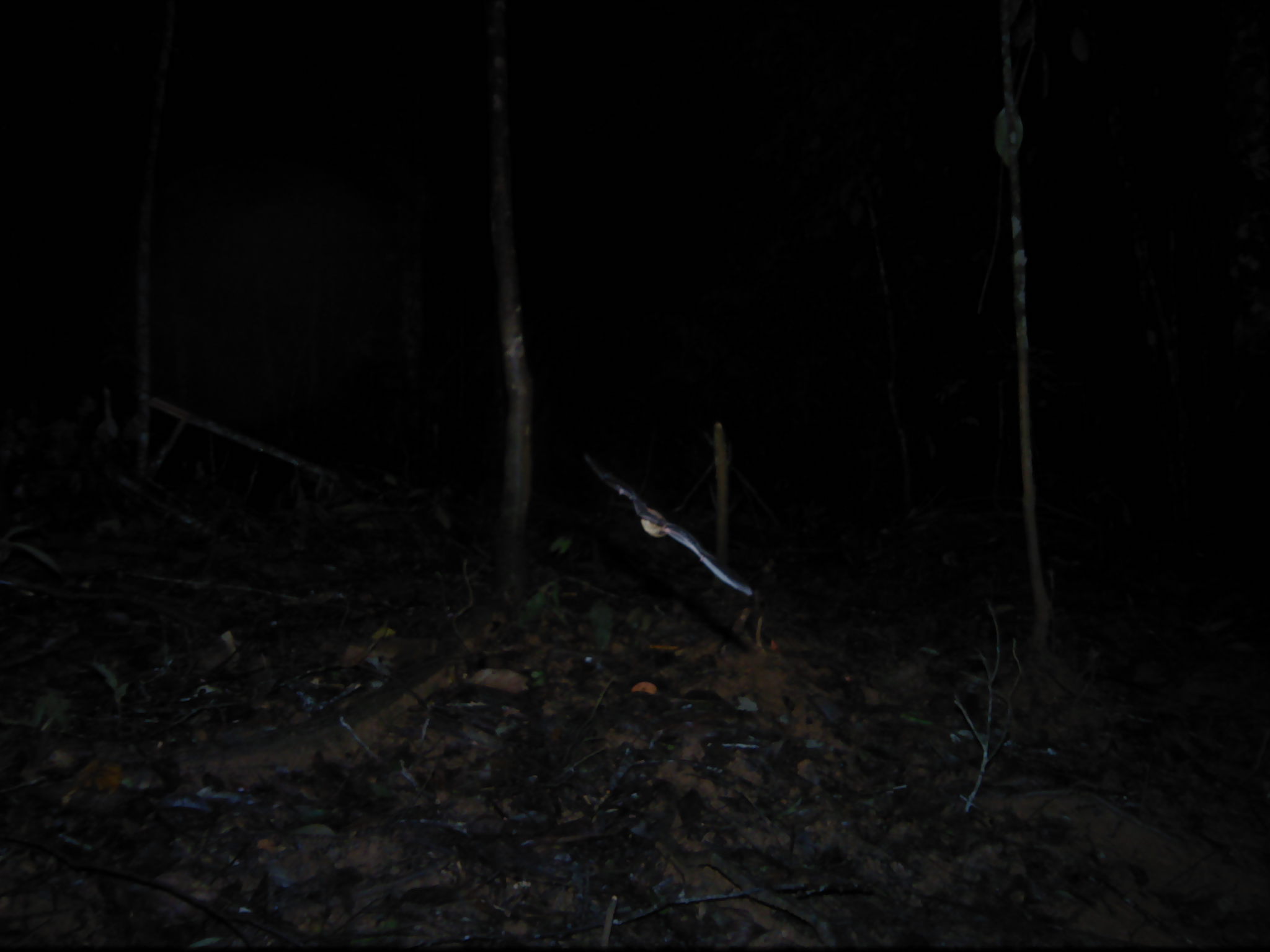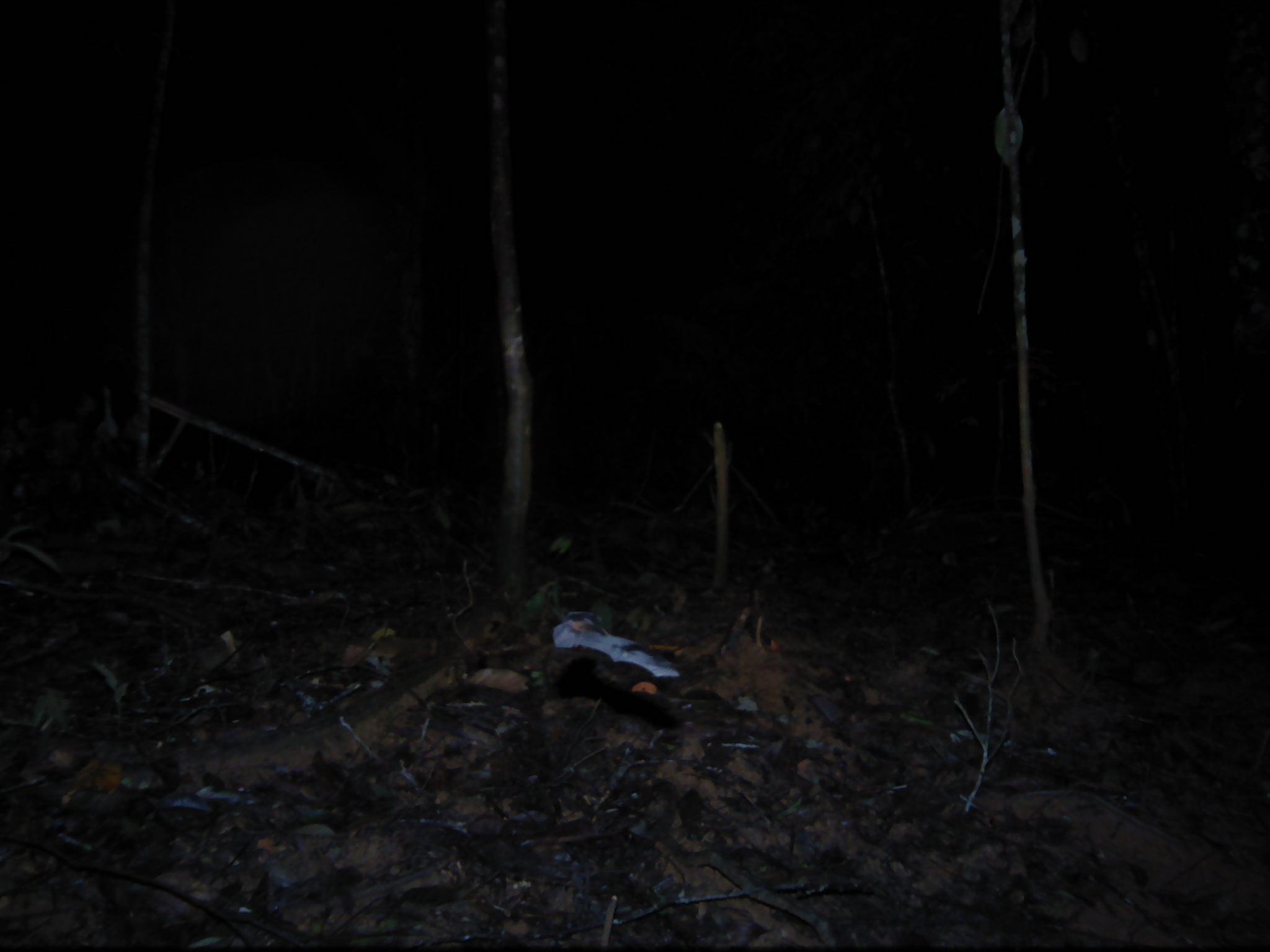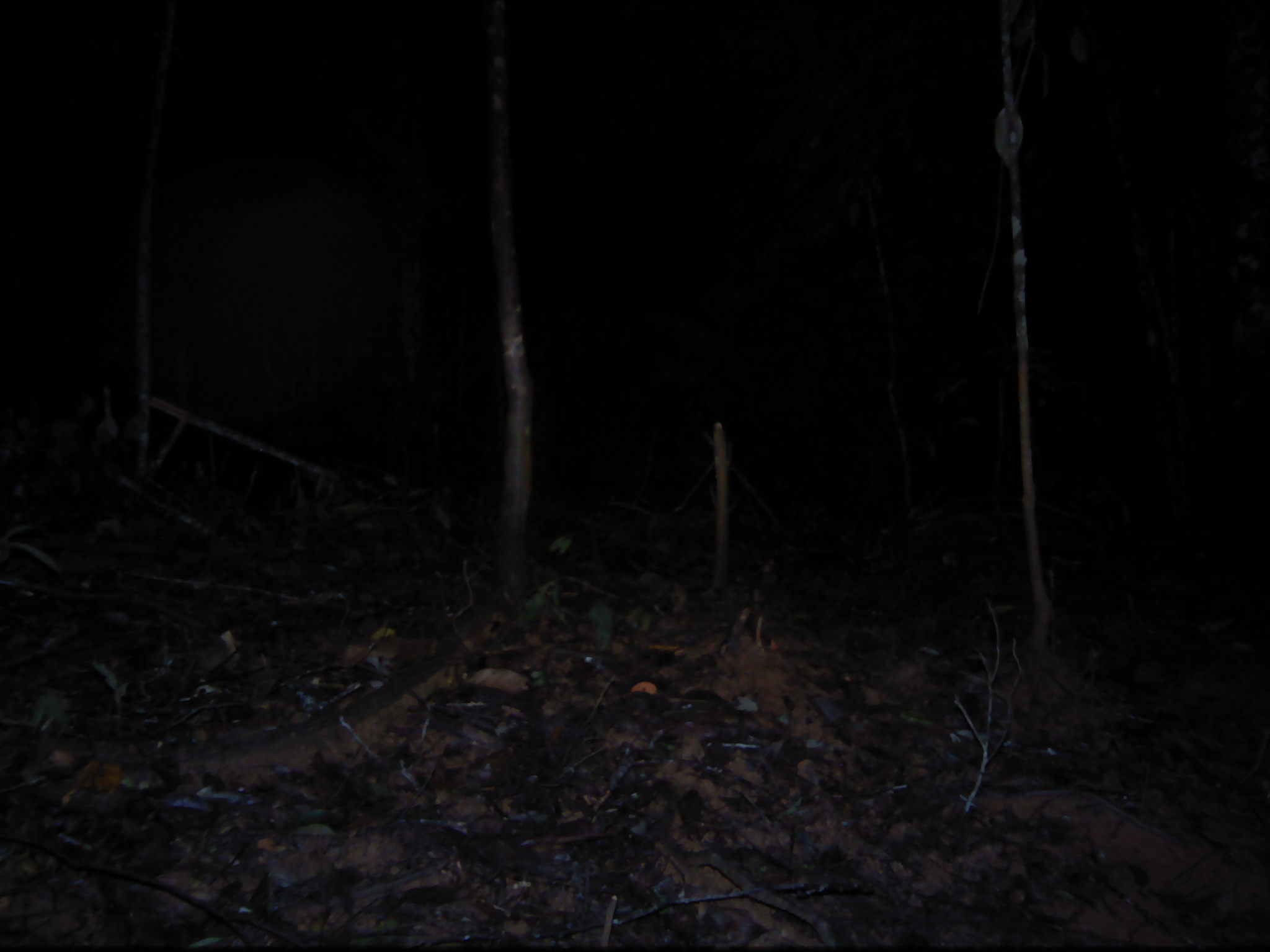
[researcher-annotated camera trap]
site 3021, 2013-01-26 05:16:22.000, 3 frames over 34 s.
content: unidentified animal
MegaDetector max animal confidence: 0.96